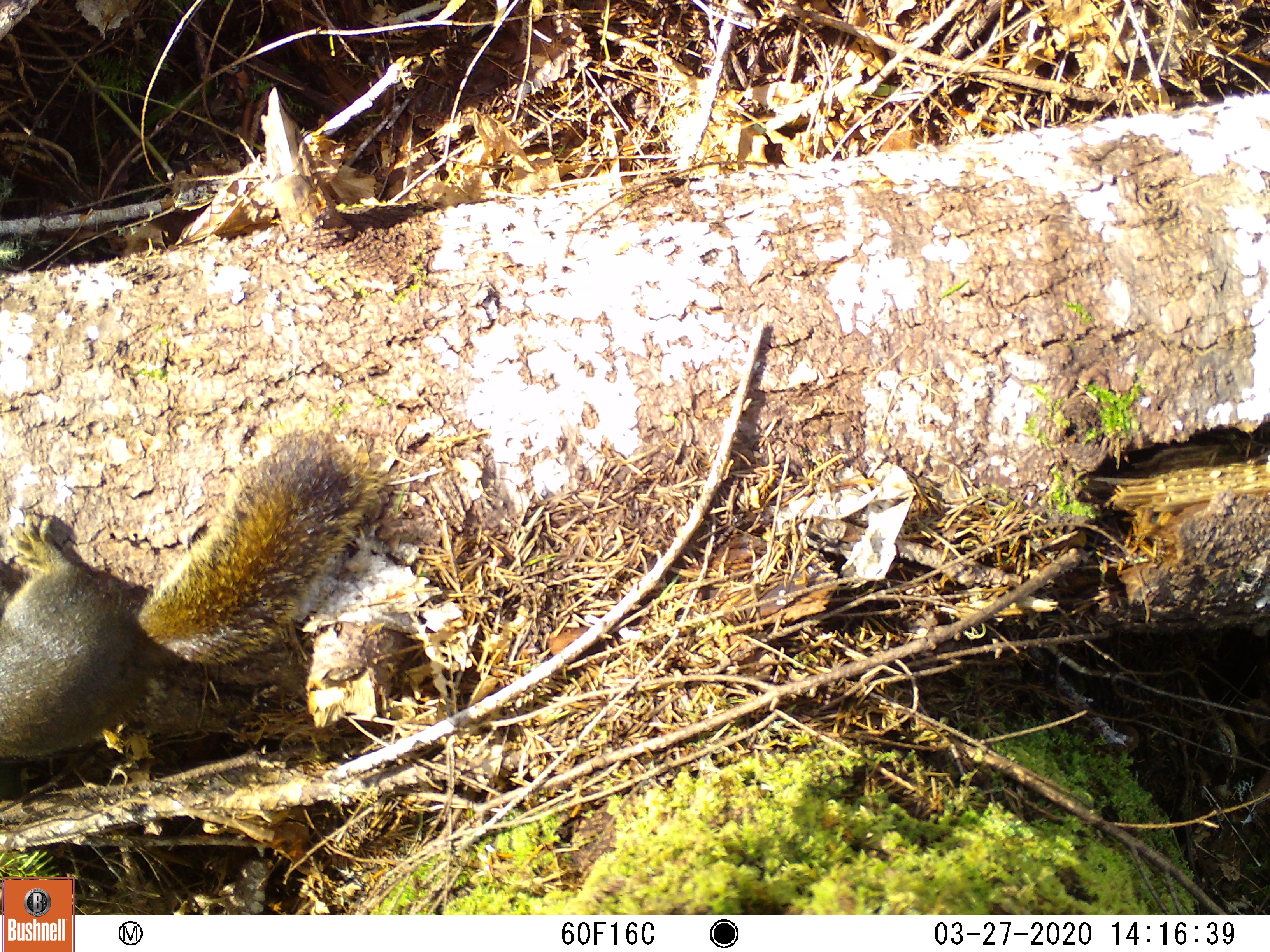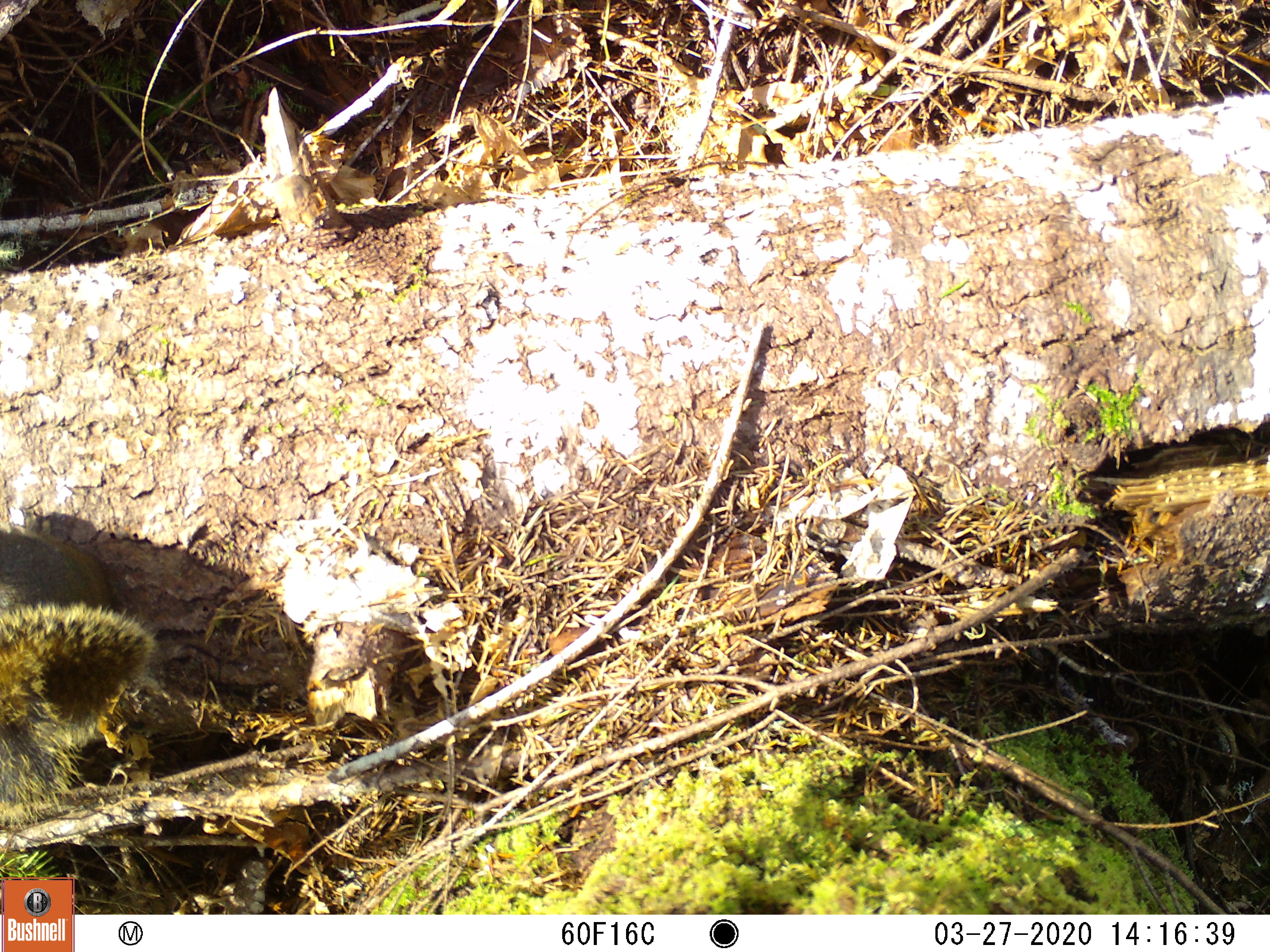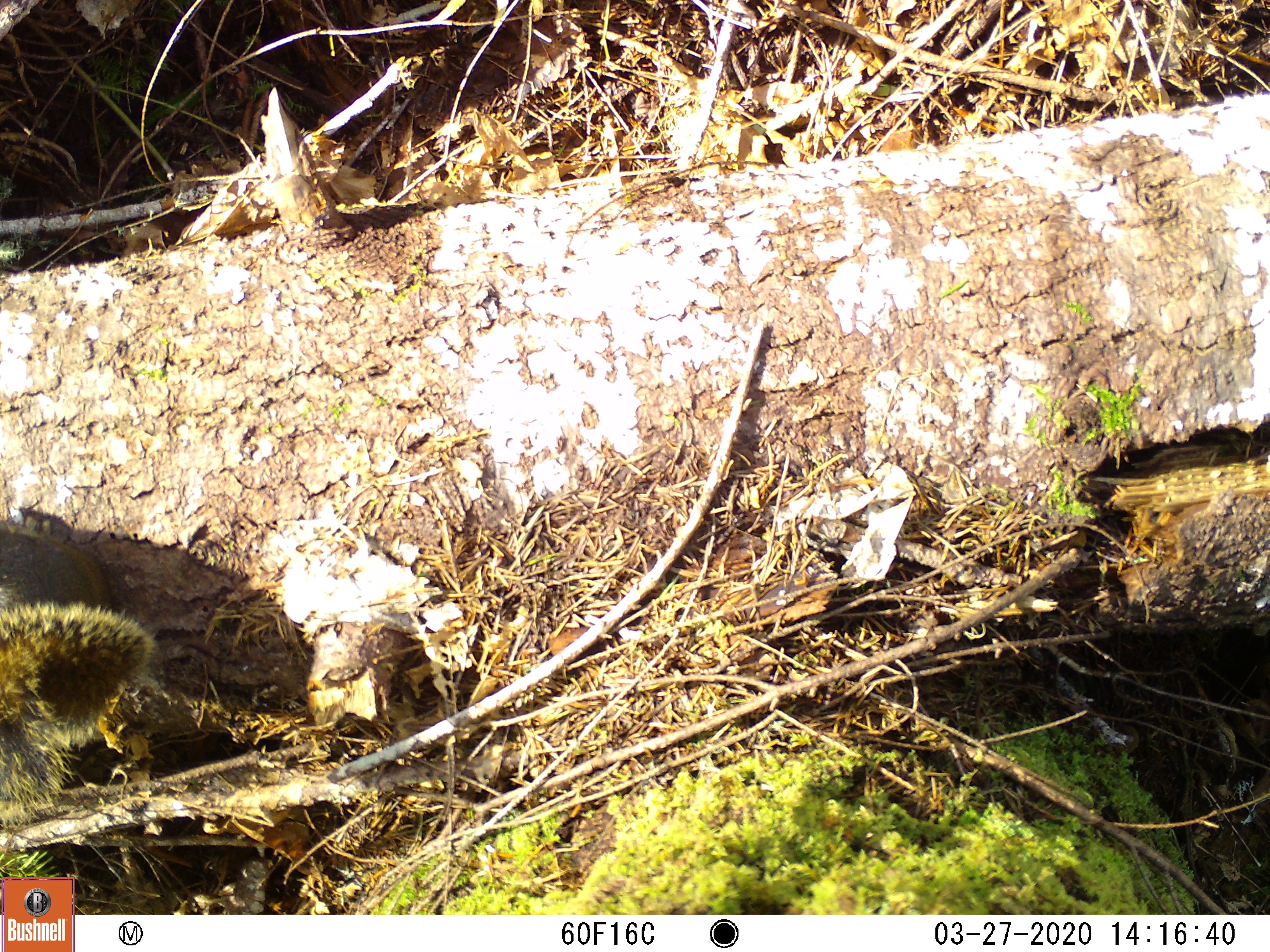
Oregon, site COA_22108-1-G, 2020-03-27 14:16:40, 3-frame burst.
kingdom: Animalia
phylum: Chordata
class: Mammalia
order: Rodentia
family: Sciuridae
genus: Tamiasciurus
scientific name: Tamiasciurus douglasii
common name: douglas squirrel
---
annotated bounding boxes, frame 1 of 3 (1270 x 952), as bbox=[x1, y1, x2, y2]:
douglas squirrel: bbox=[0, 400, 418, 797]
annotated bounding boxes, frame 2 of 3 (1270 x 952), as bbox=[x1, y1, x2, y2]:
douglas squirrel: bbox=[1, 487, 186, 864]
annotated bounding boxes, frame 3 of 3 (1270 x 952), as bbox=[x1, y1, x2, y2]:
douglas squirrel: bbox=[0, 484, 177, 860]